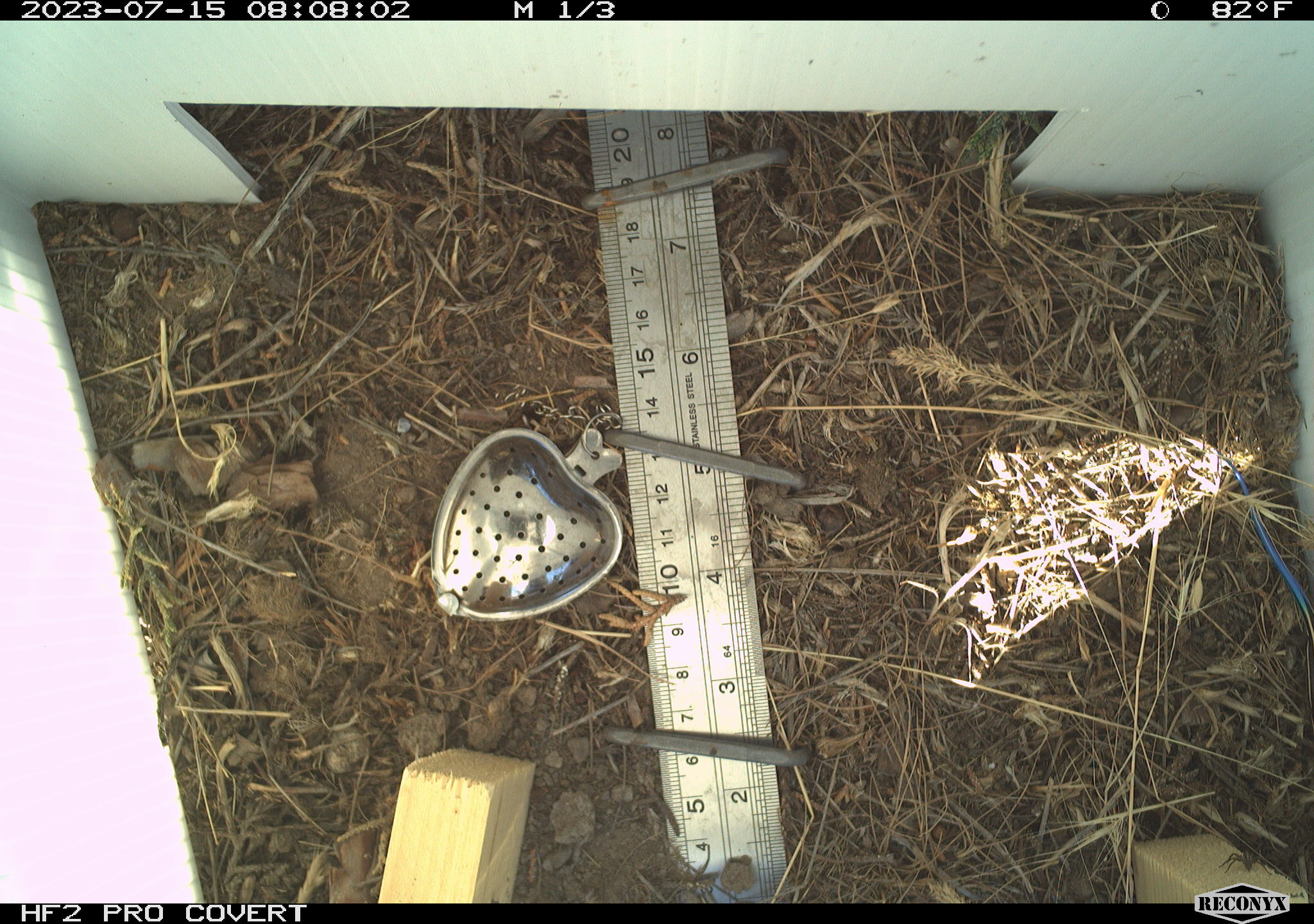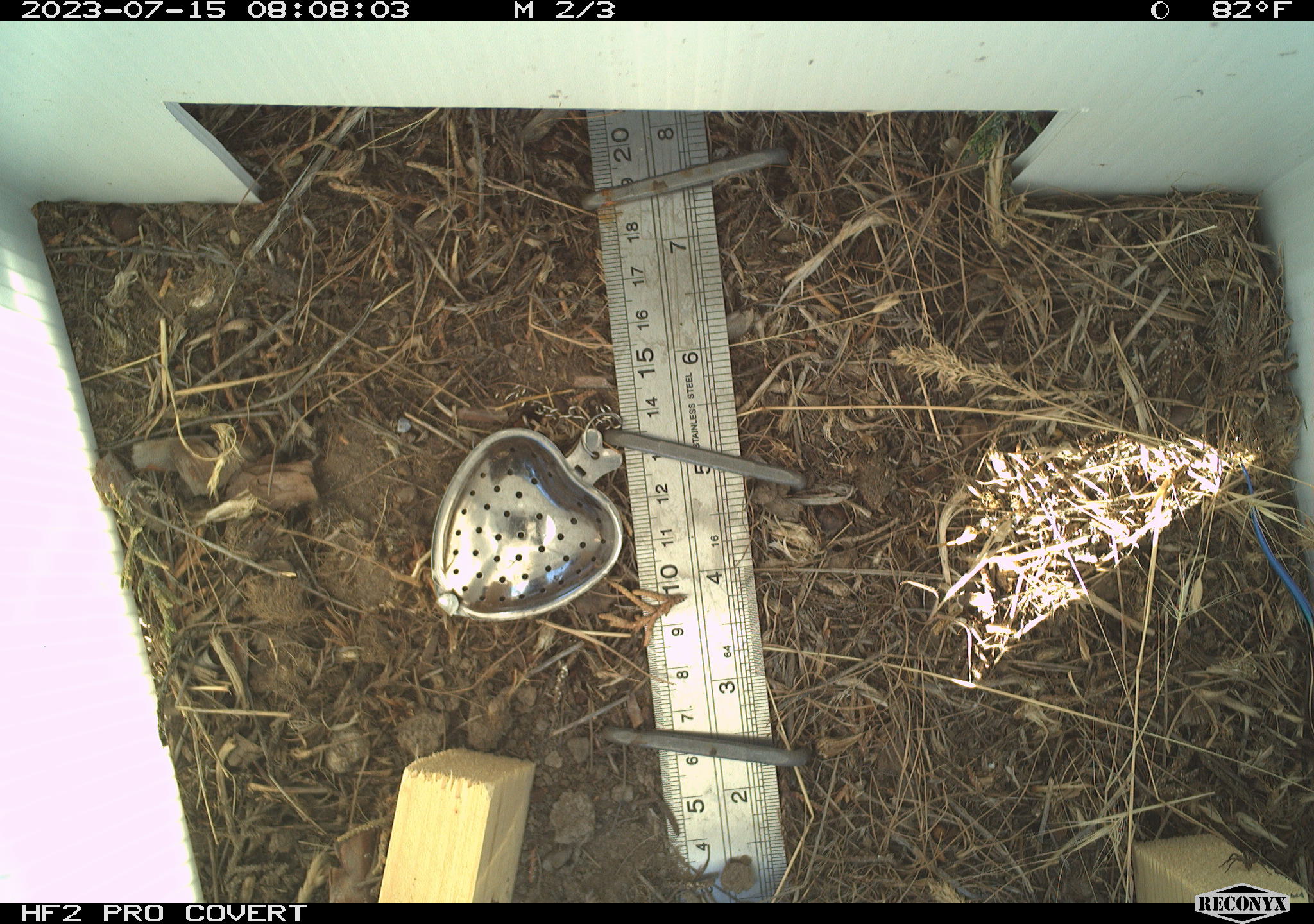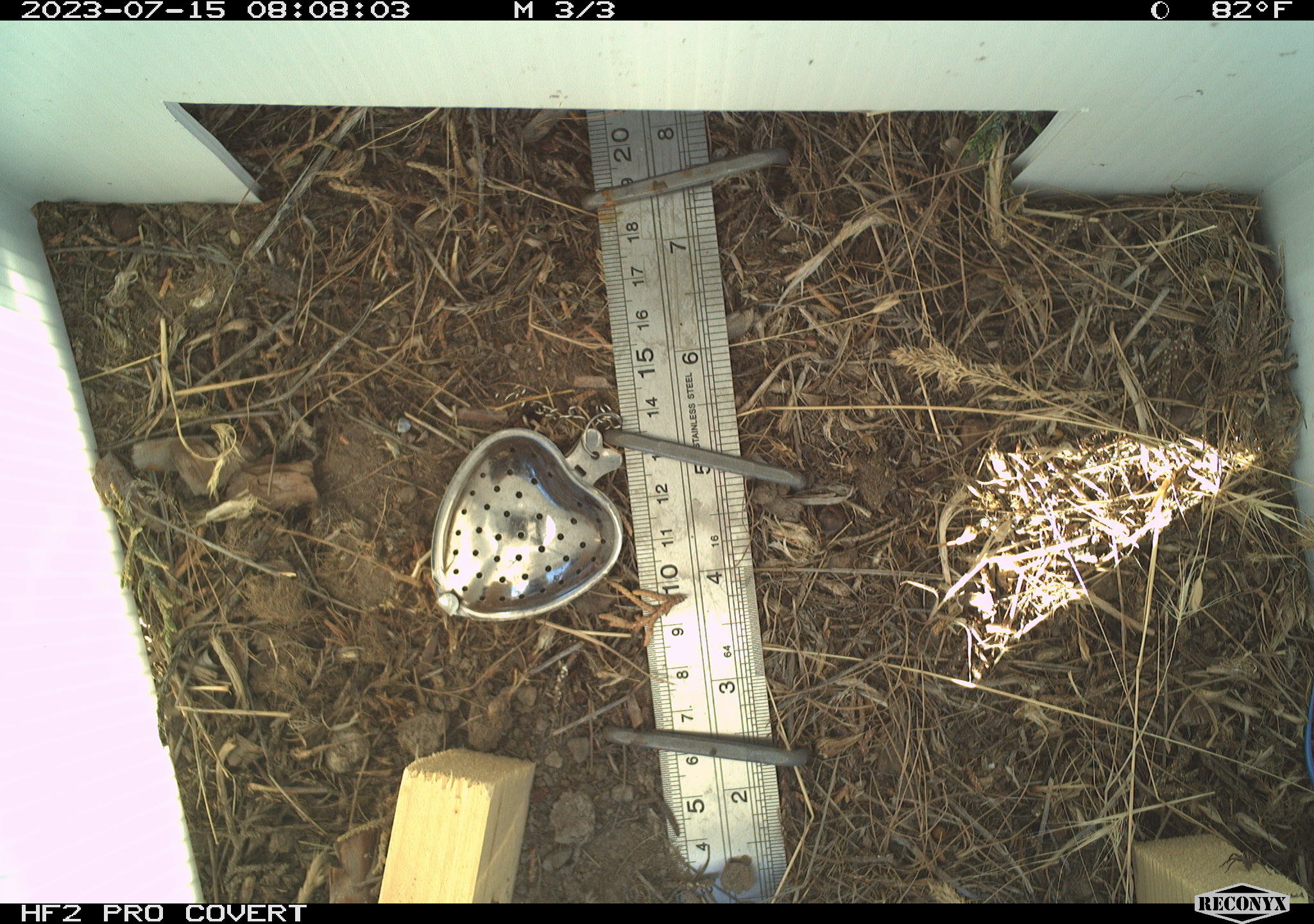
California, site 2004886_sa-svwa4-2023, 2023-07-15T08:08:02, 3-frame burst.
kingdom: Animalia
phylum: Chordata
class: Reptilia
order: Squamata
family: Scincidae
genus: Plestiodon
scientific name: Plestiodon skiltonianus skiltonianus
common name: skilton's skink